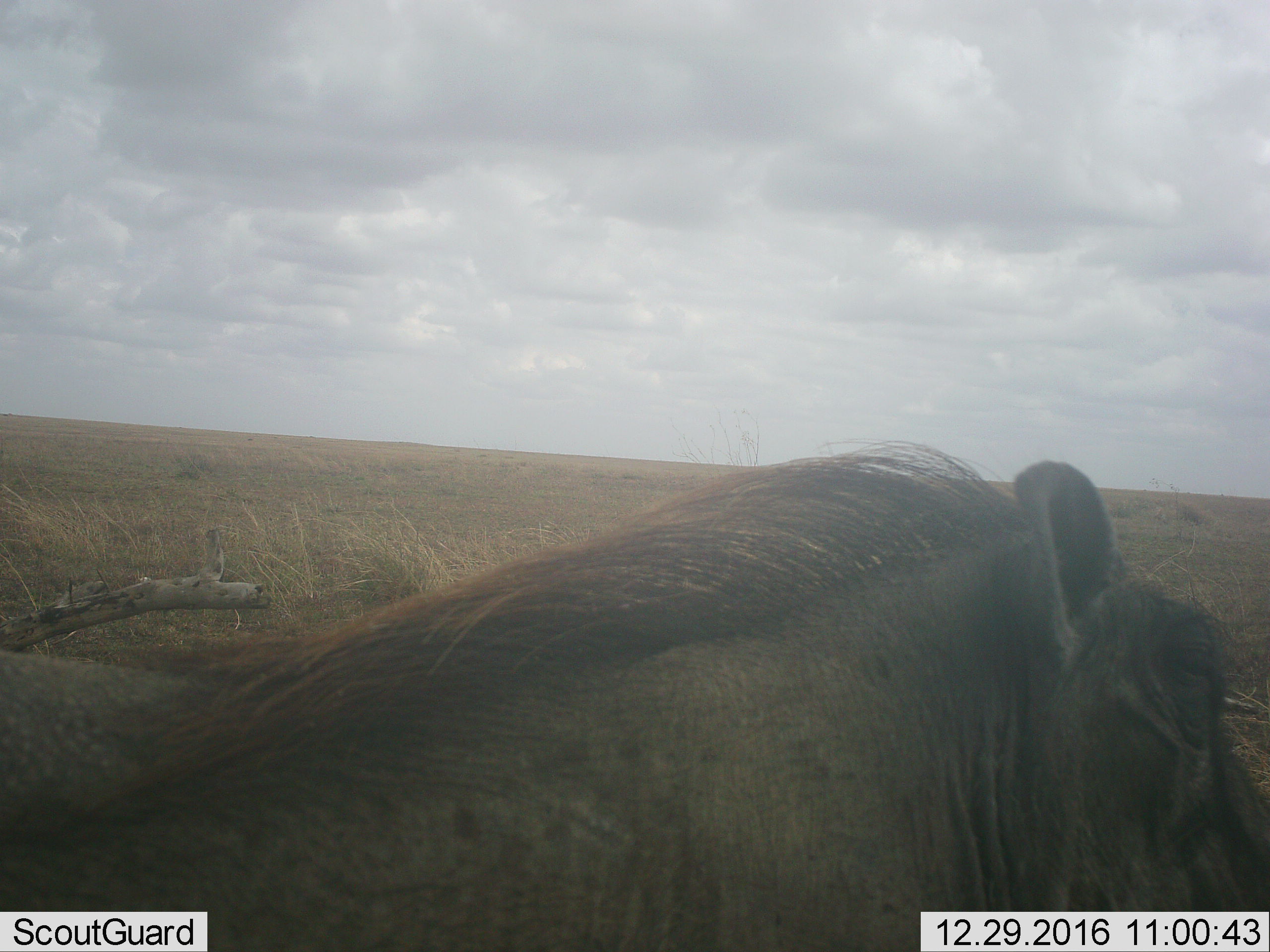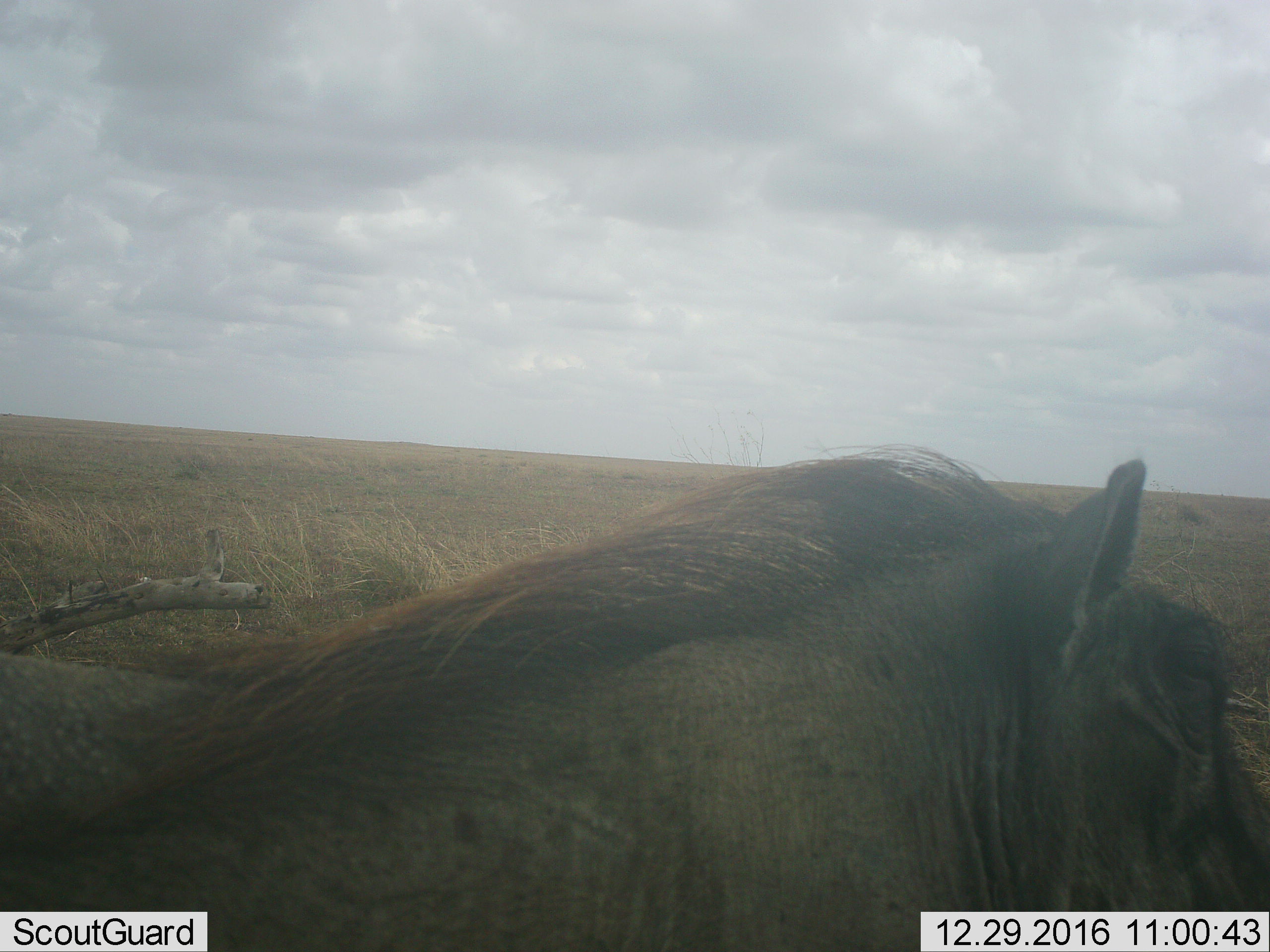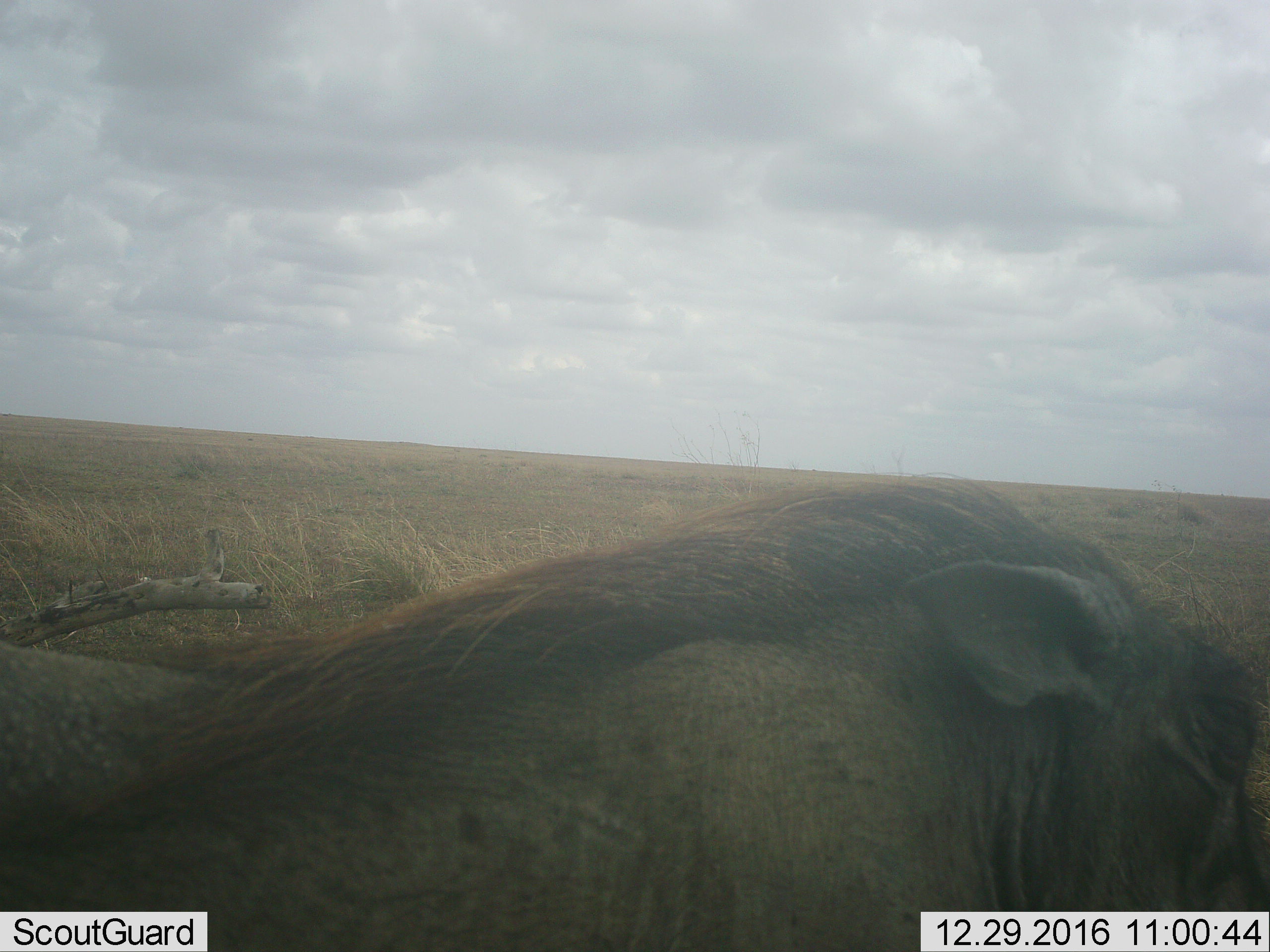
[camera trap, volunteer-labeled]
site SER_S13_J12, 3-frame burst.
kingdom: Animalia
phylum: Chordata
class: Mammalia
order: Artiodactyla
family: Suidae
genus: Phacochoerus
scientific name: Phacochoerus africanus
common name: warthog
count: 1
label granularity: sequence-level